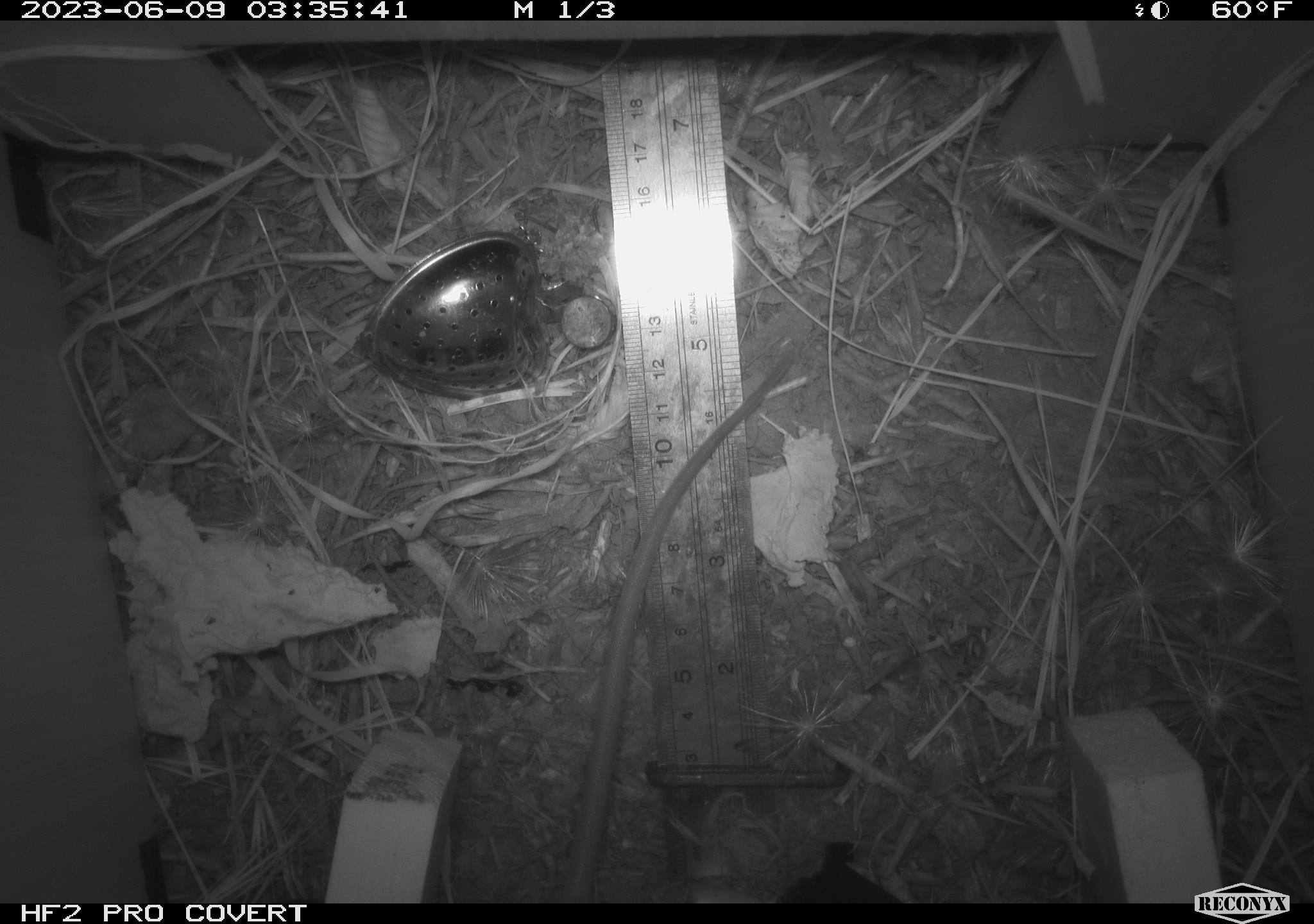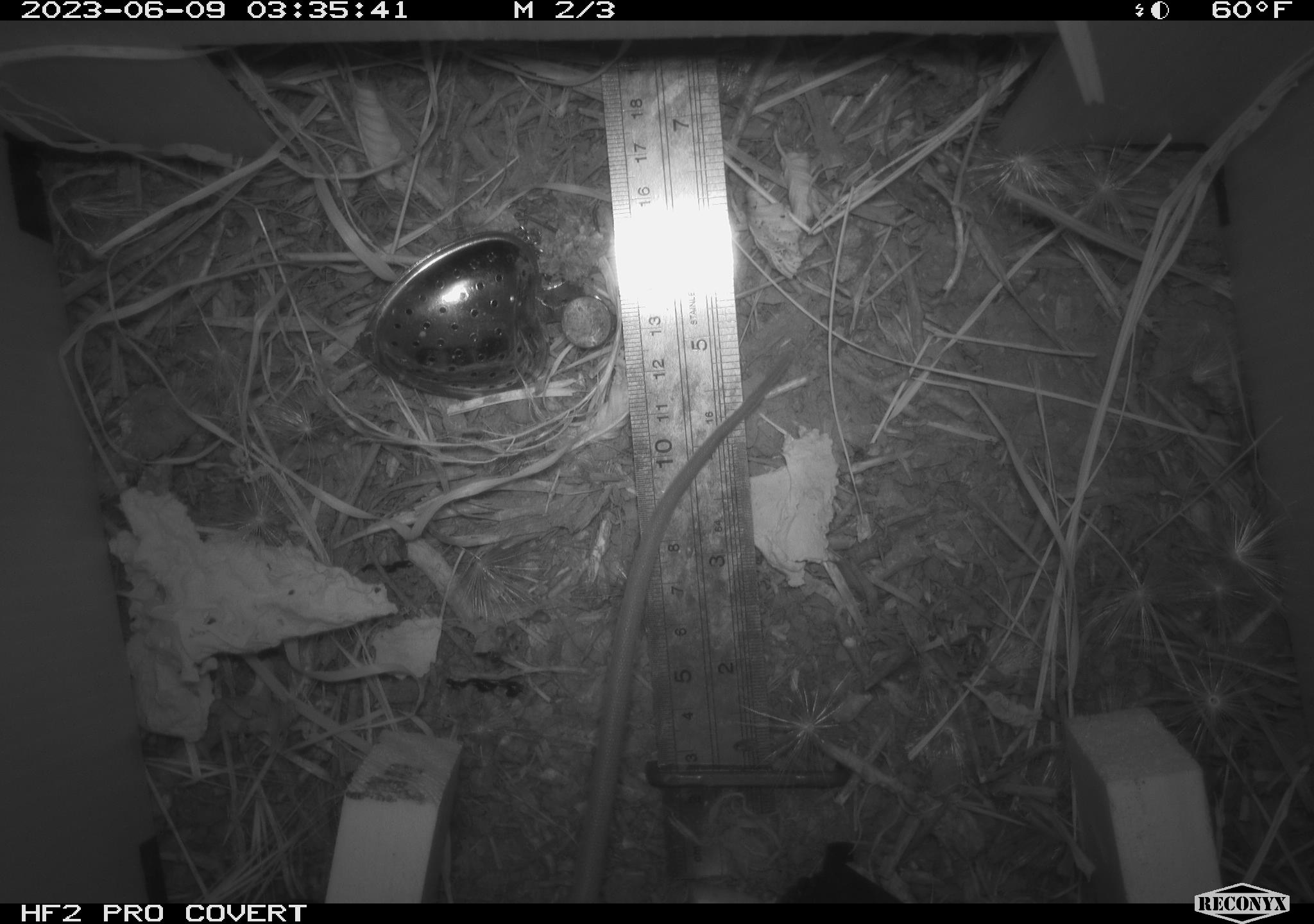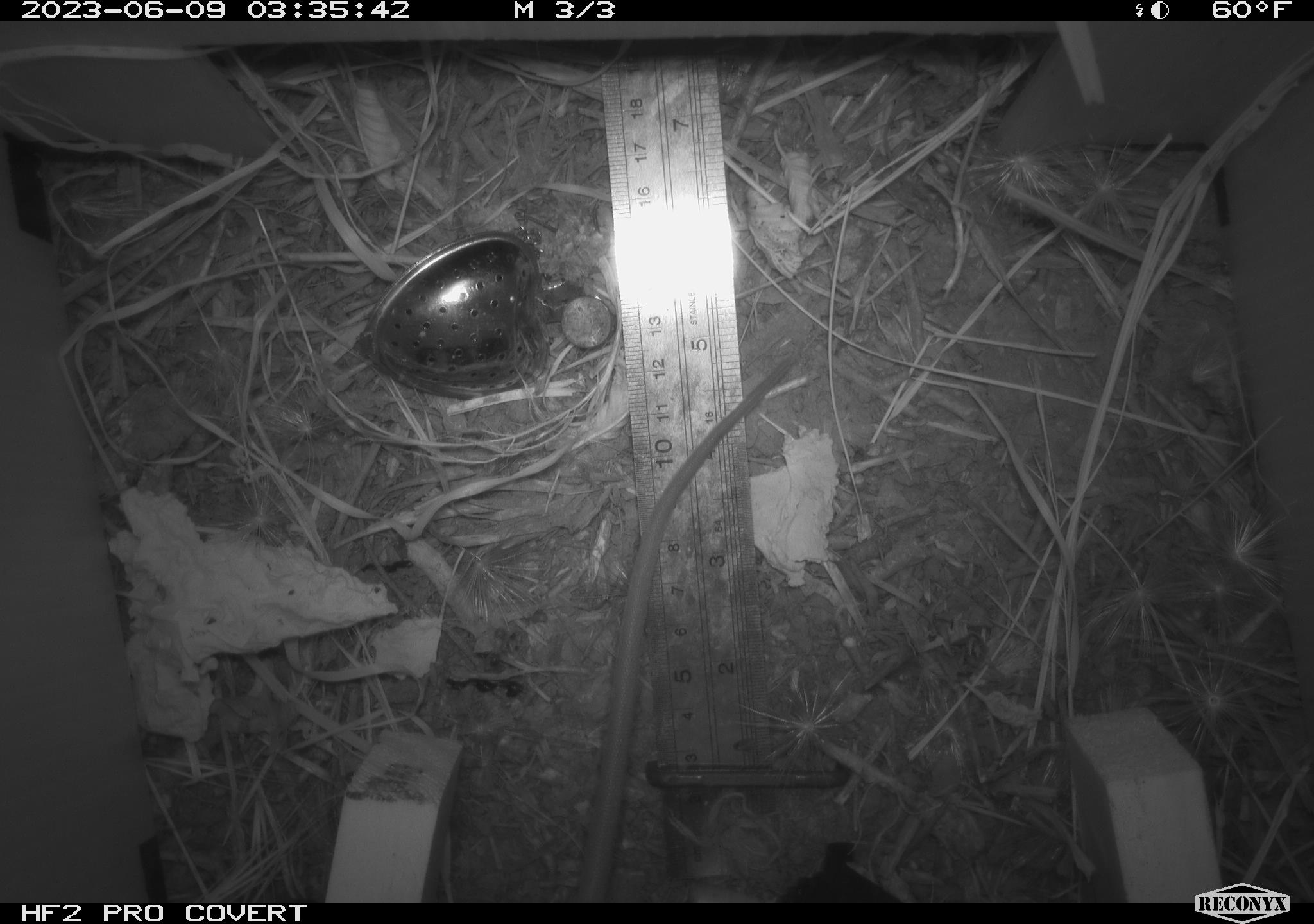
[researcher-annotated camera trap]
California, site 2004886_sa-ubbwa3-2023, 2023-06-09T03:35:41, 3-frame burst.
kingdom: Animalia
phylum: Chordata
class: Mammalia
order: Rodentia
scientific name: Rodentia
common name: mouse species